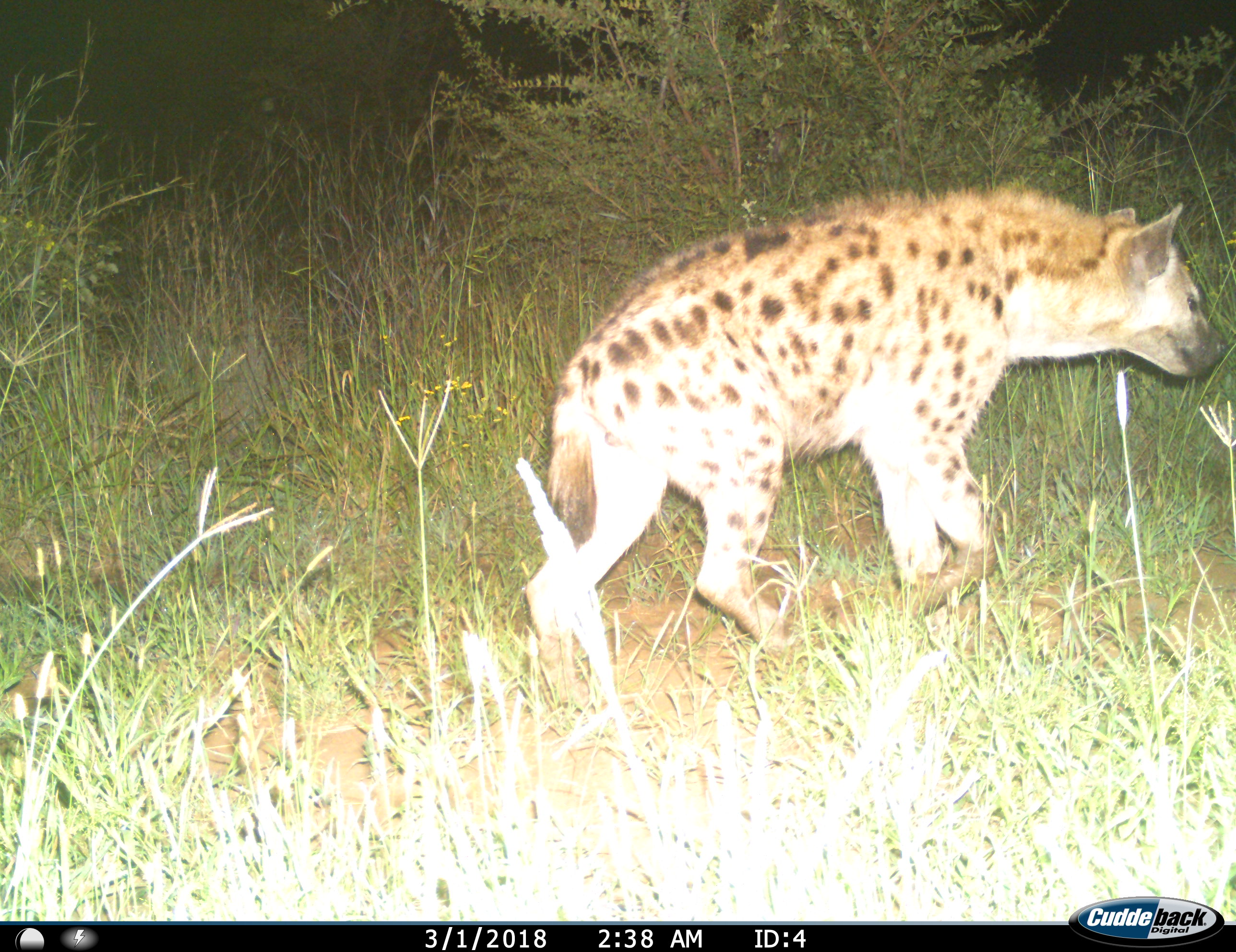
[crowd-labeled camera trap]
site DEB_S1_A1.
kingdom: Animalia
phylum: Chordata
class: Mammalia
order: Carnivora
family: Hyaenidae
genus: Crocuta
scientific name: Crocuta crocuta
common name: spotted hyena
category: hyenaspotted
Hyenaspotted (spotted hyena) (Crocuta crocuta), count 1. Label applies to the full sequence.